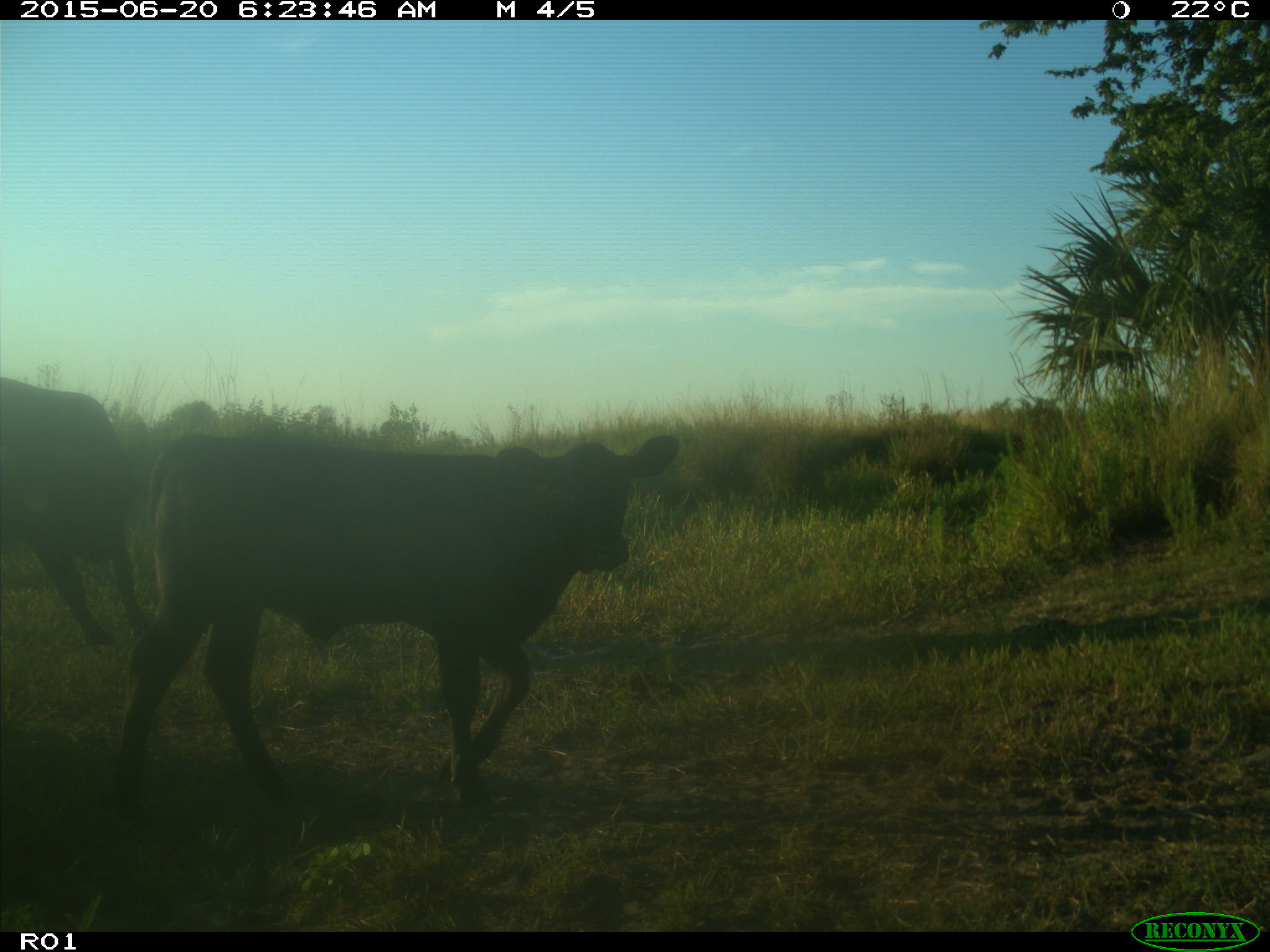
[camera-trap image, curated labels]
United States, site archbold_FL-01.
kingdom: Animalia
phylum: Chordata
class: Mammalia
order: Artiodactyla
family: Bovidae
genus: Bos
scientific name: Bos taurus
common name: domestic cow